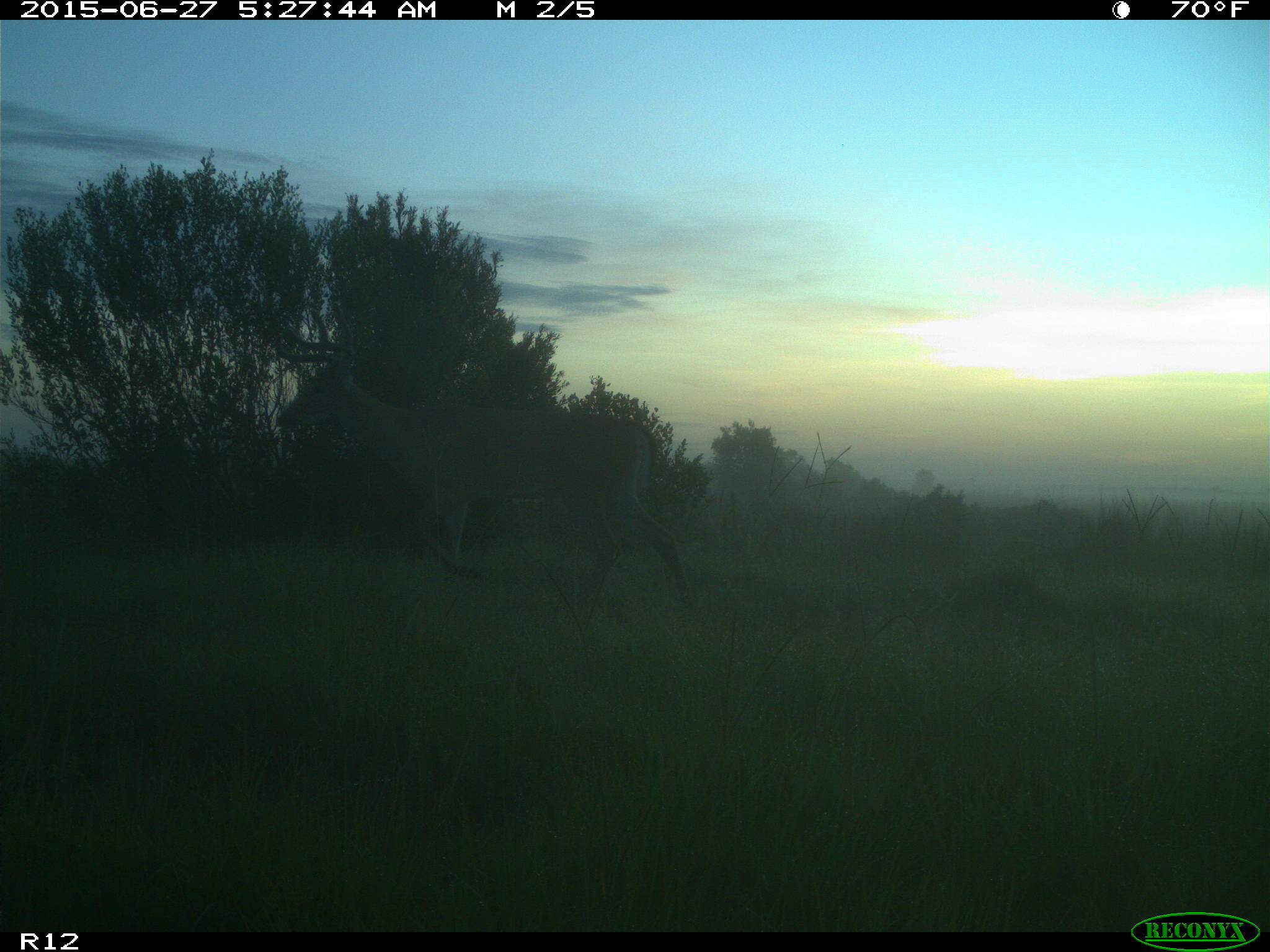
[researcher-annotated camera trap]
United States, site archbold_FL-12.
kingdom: Animalia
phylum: Chordata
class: Mammalia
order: Artiodactyla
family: Cervidae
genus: Odocoileus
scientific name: Odocoileus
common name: deer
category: unidentified deer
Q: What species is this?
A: Unidentified deer (deer) (Odocoileus).